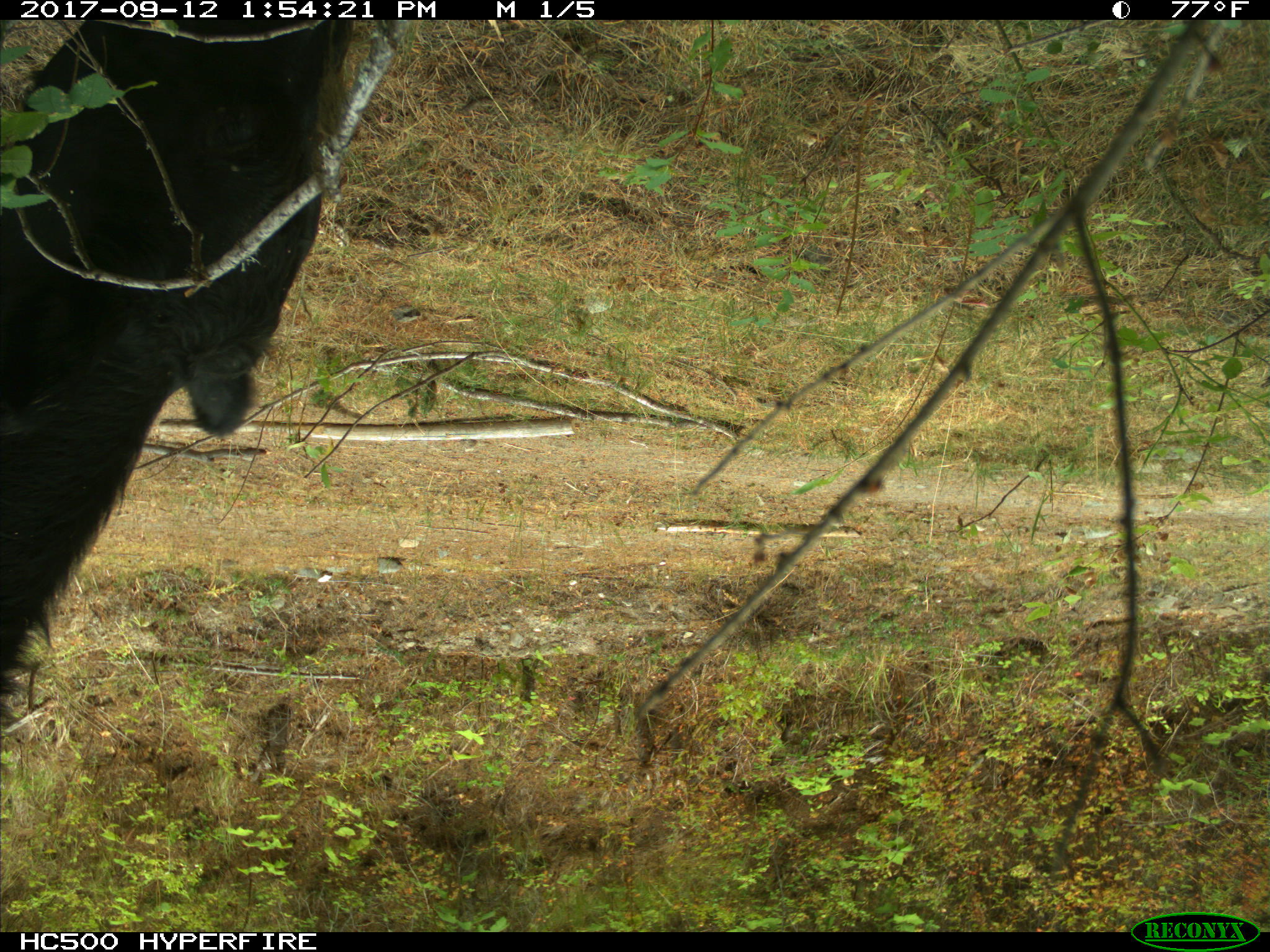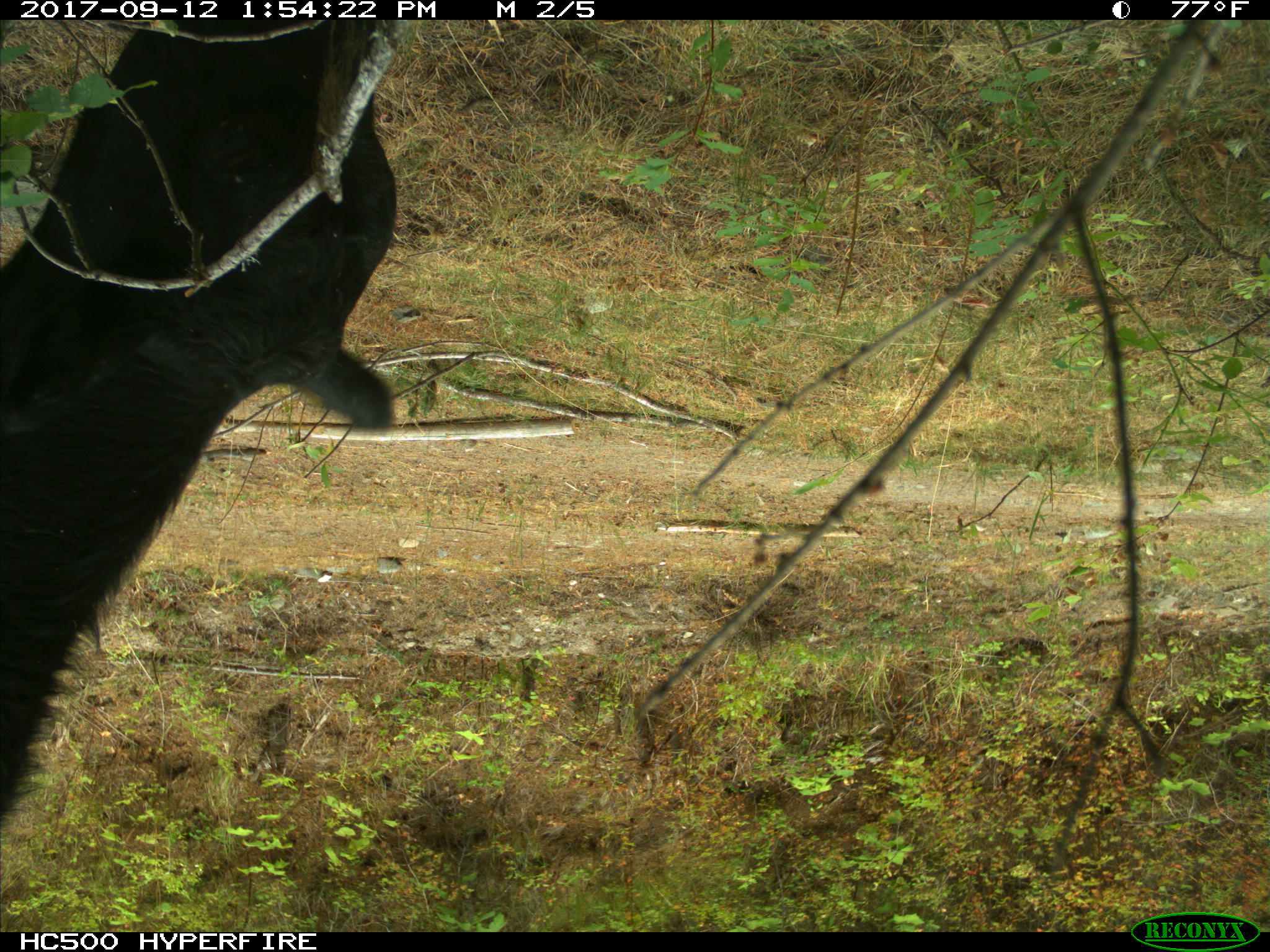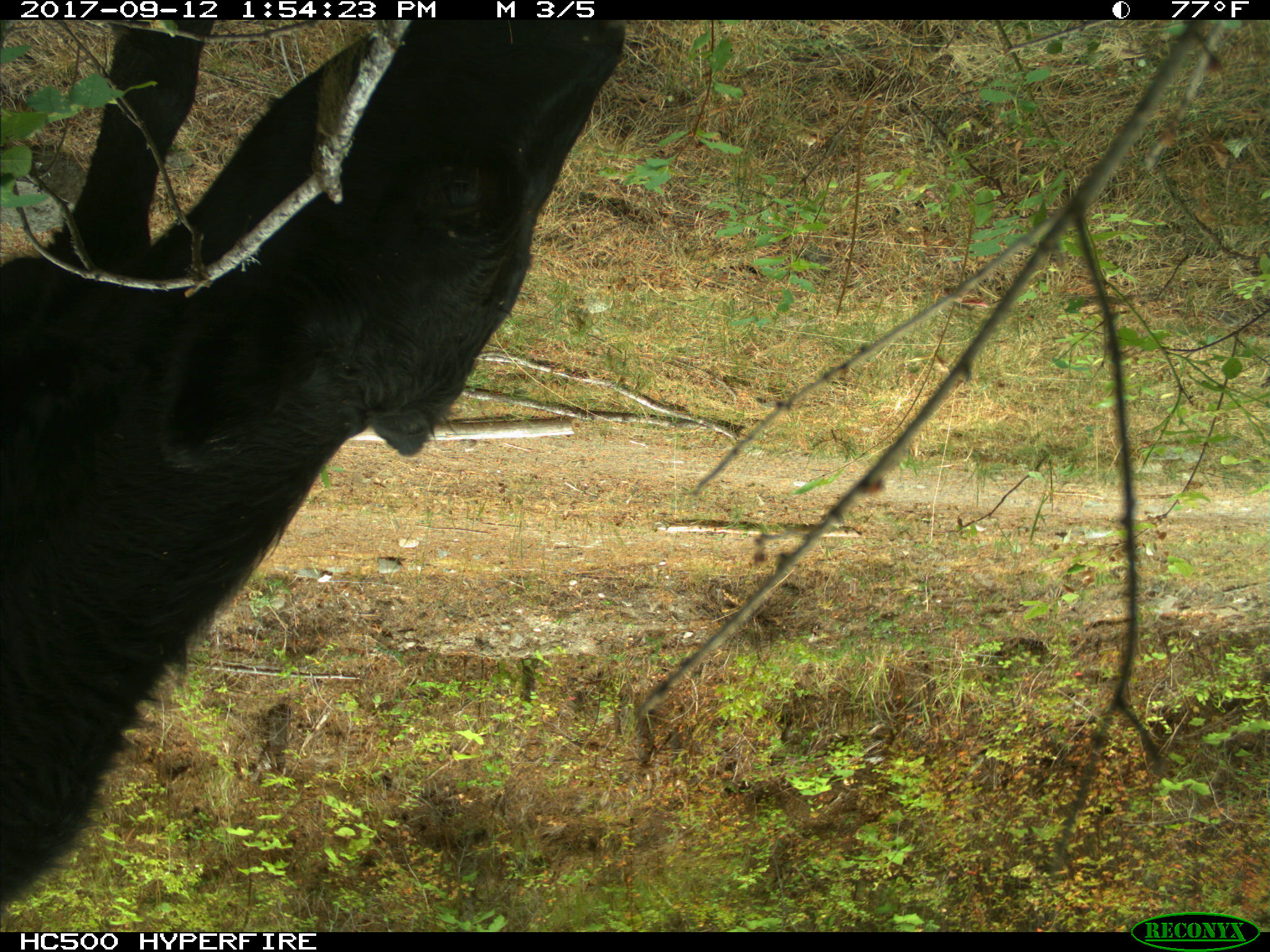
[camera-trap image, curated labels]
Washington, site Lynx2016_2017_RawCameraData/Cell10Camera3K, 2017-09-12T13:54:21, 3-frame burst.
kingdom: Animalia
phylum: Chordata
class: Mammalia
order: Artiodactyla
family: Bovidae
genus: Bos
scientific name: Bos taurus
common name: domestic cattle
Domestic cattle (Bos taurus). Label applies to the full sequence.